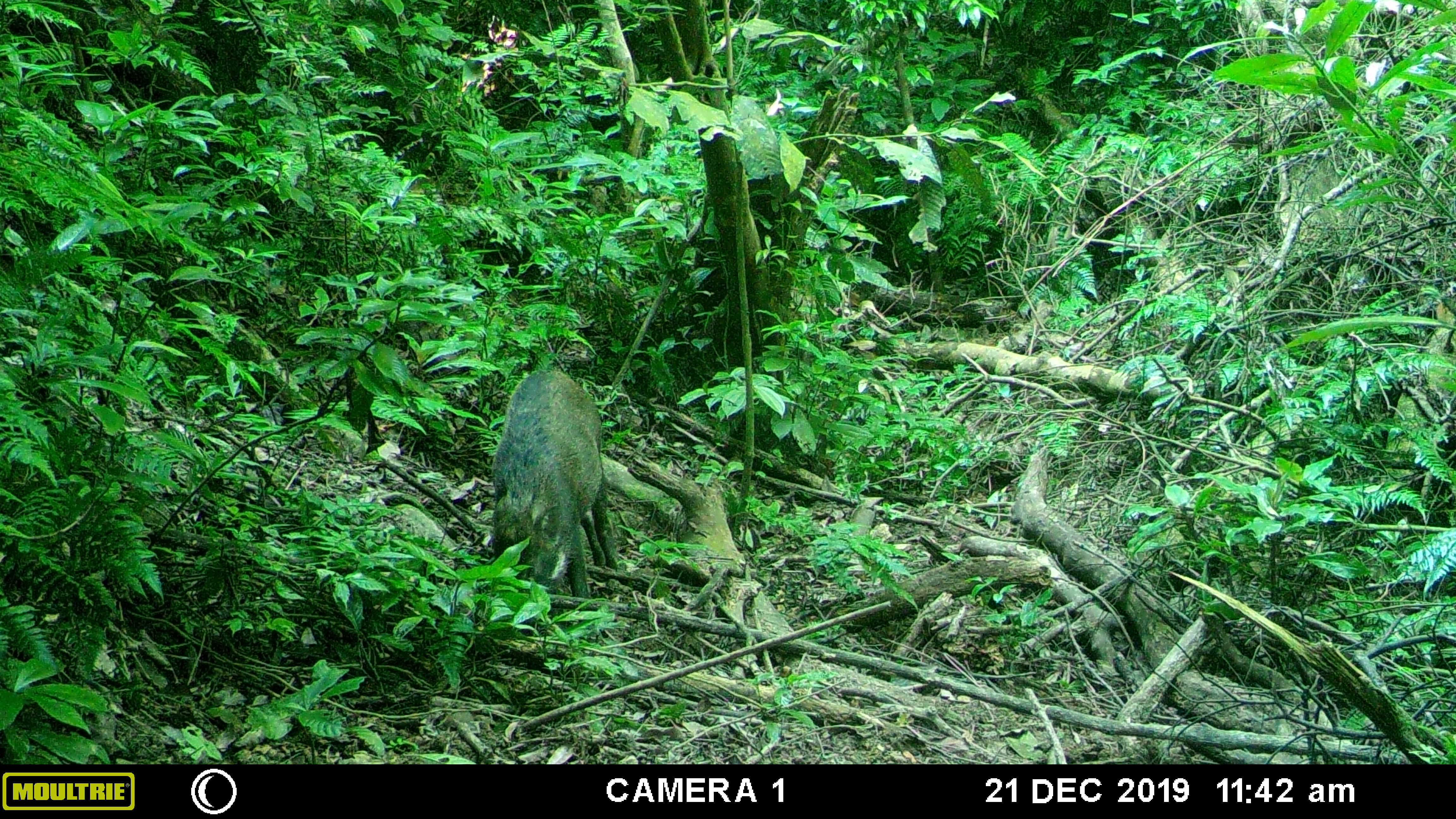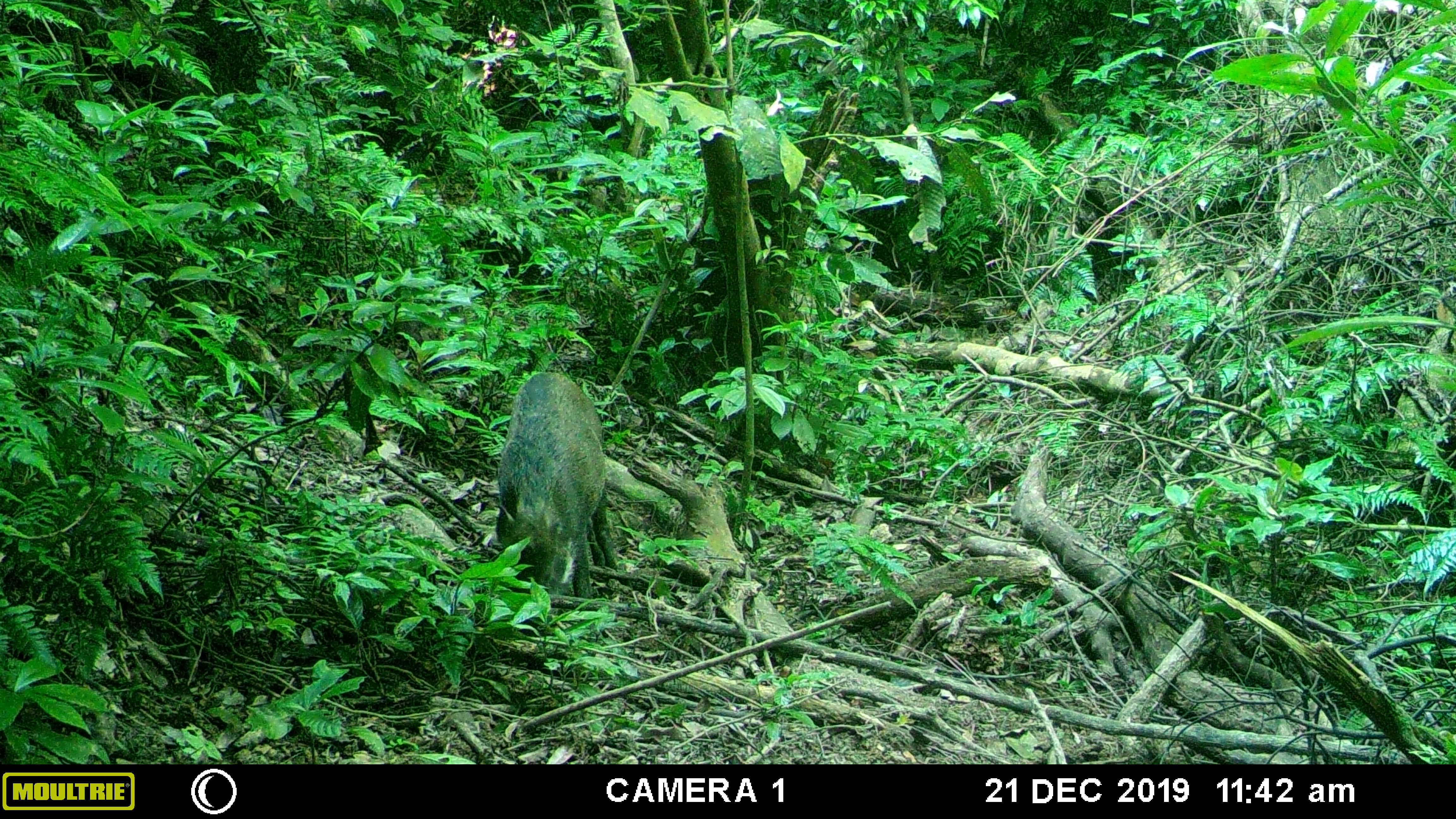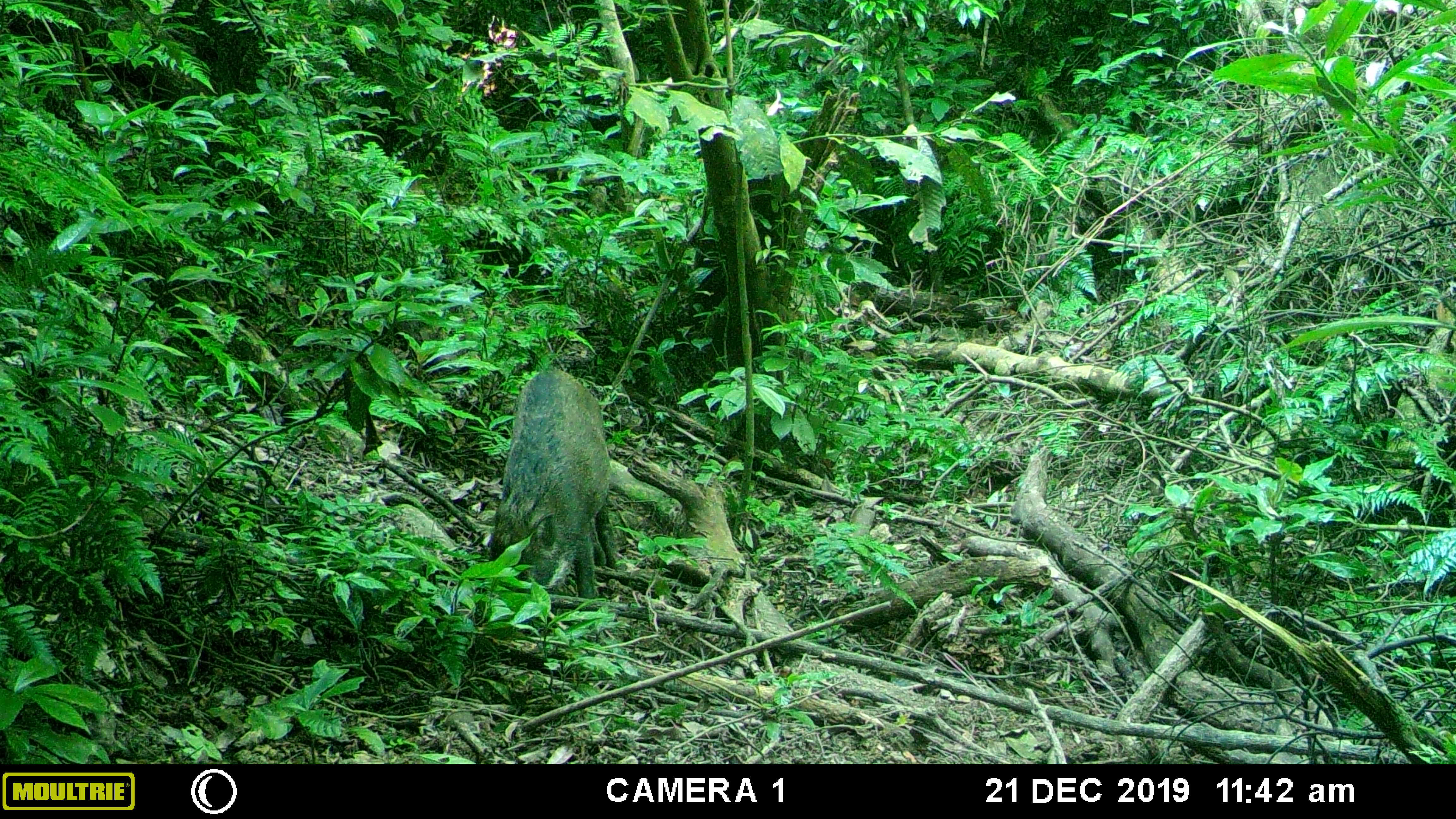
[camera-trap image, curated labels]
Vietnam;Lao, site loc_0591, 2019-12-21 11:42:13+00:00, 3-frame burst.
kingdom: Animalia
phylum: Chordata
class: Mammalia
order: Artiodactyla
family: Suidae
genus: Sus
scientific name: Sus scrofa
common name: eurasian wild pig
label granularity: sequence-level